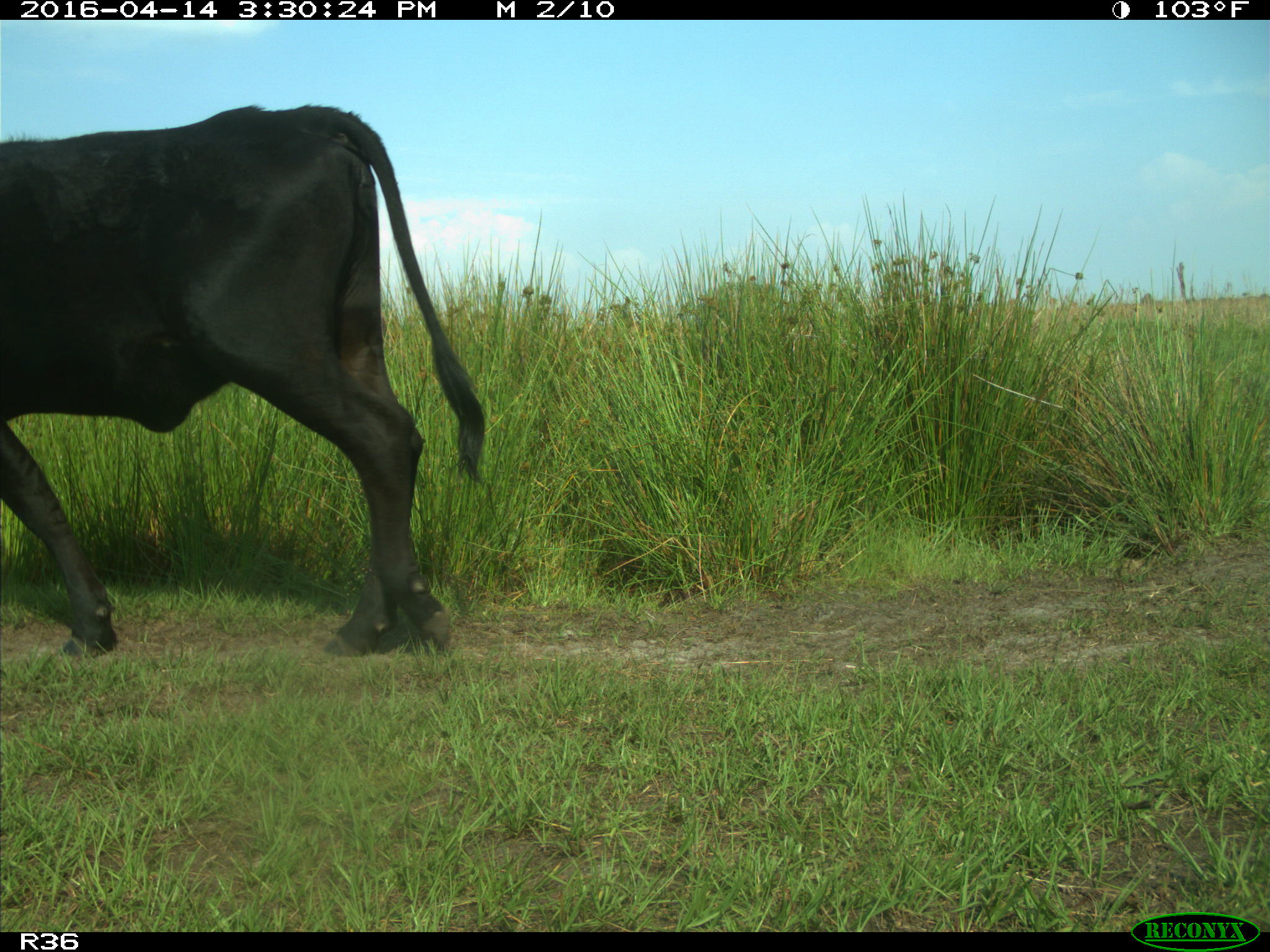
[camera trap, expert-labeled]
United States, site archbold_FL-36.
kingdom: Animalia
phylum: Chordata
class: Mammalia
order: Artiodactyla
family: Bovidae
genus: Bos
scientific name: Bos taurus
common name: domestic cow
Bos taurus (domestic cow).